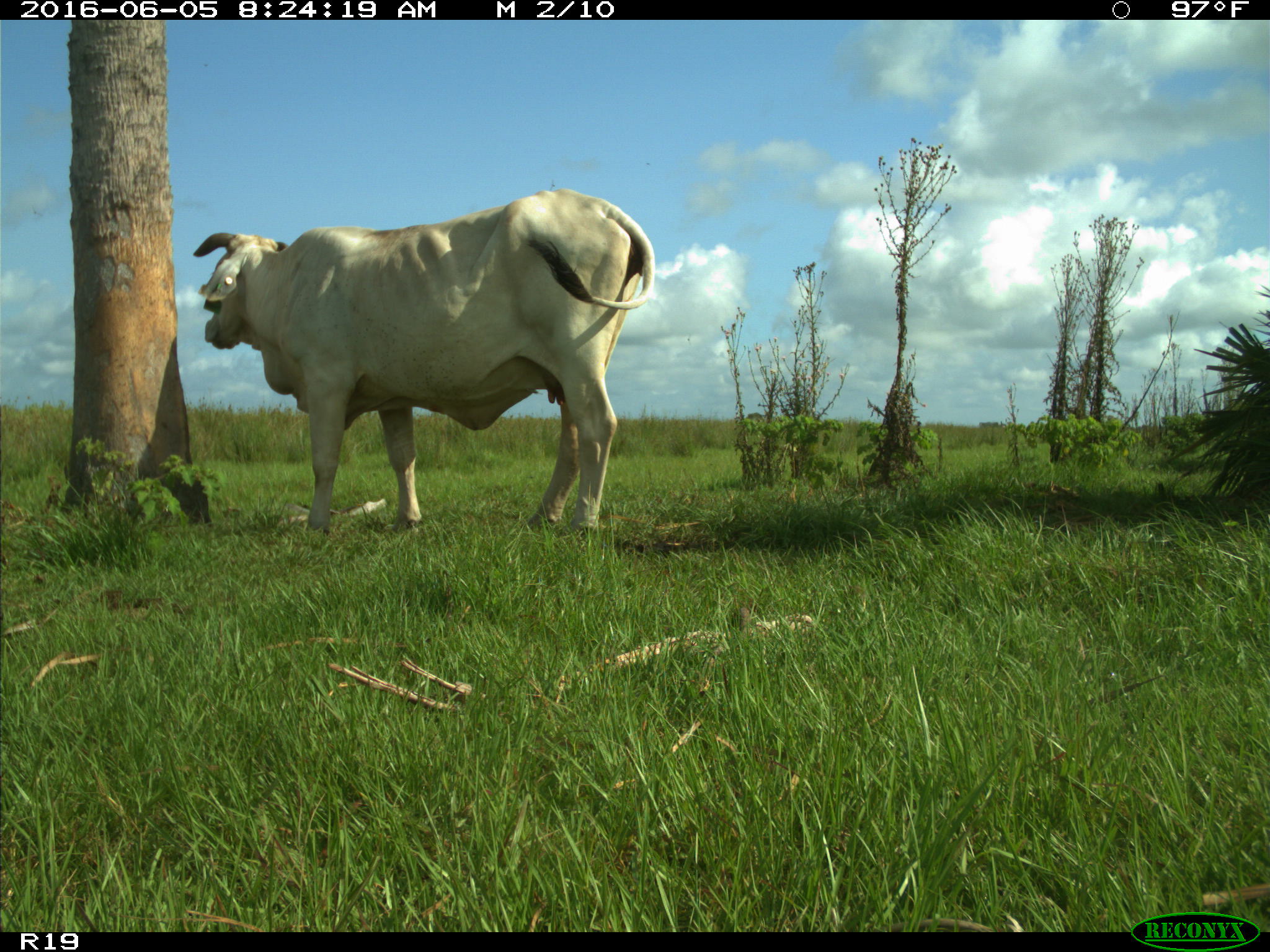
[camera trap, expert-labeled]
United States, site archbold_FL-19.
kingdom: Animalia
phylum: Chordata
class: Mammalia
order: Artiodactyla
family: Bovidae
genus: Bos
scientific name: Bos taurus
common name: domestic cow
Bos taurus (domestic cow).